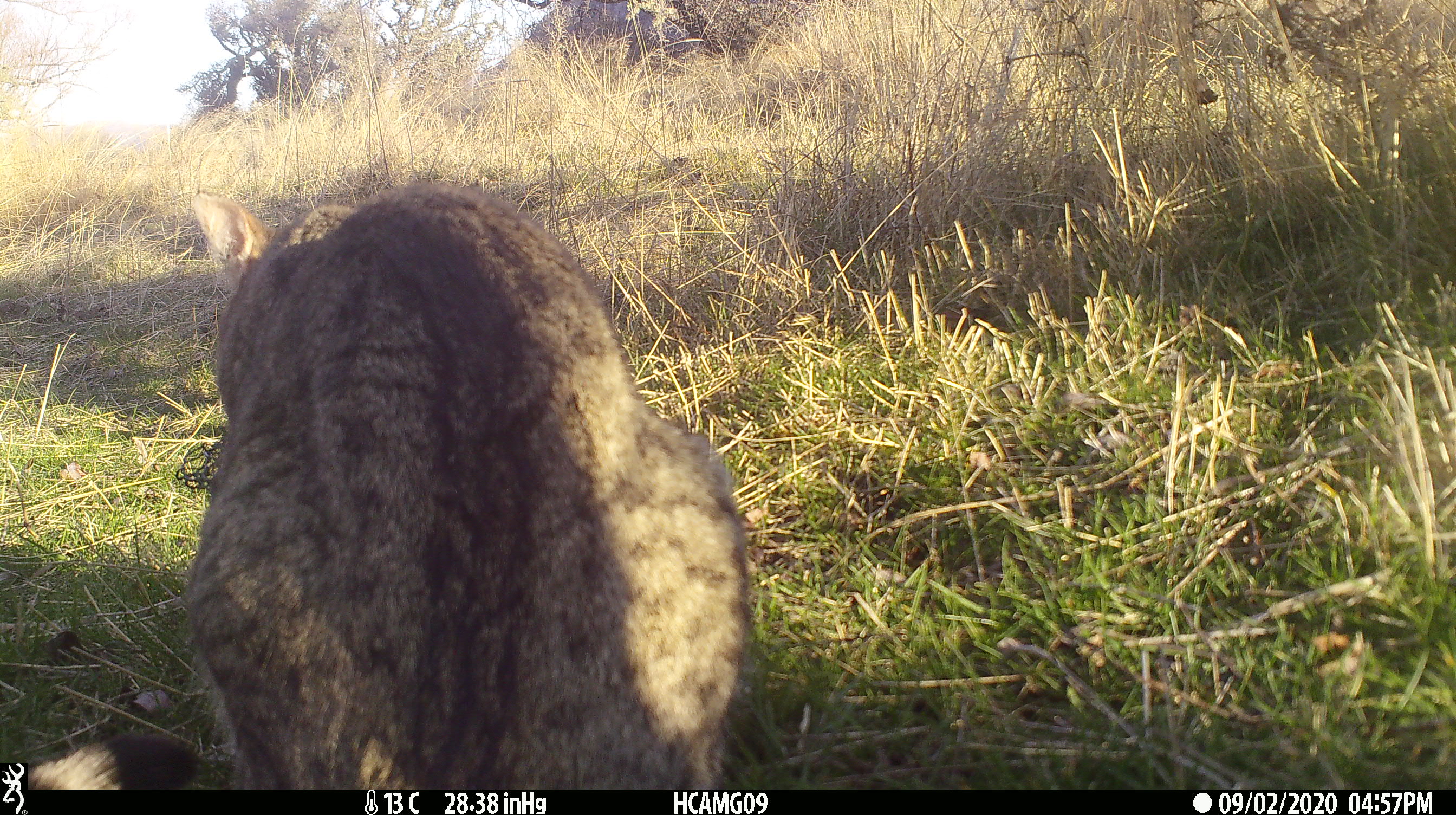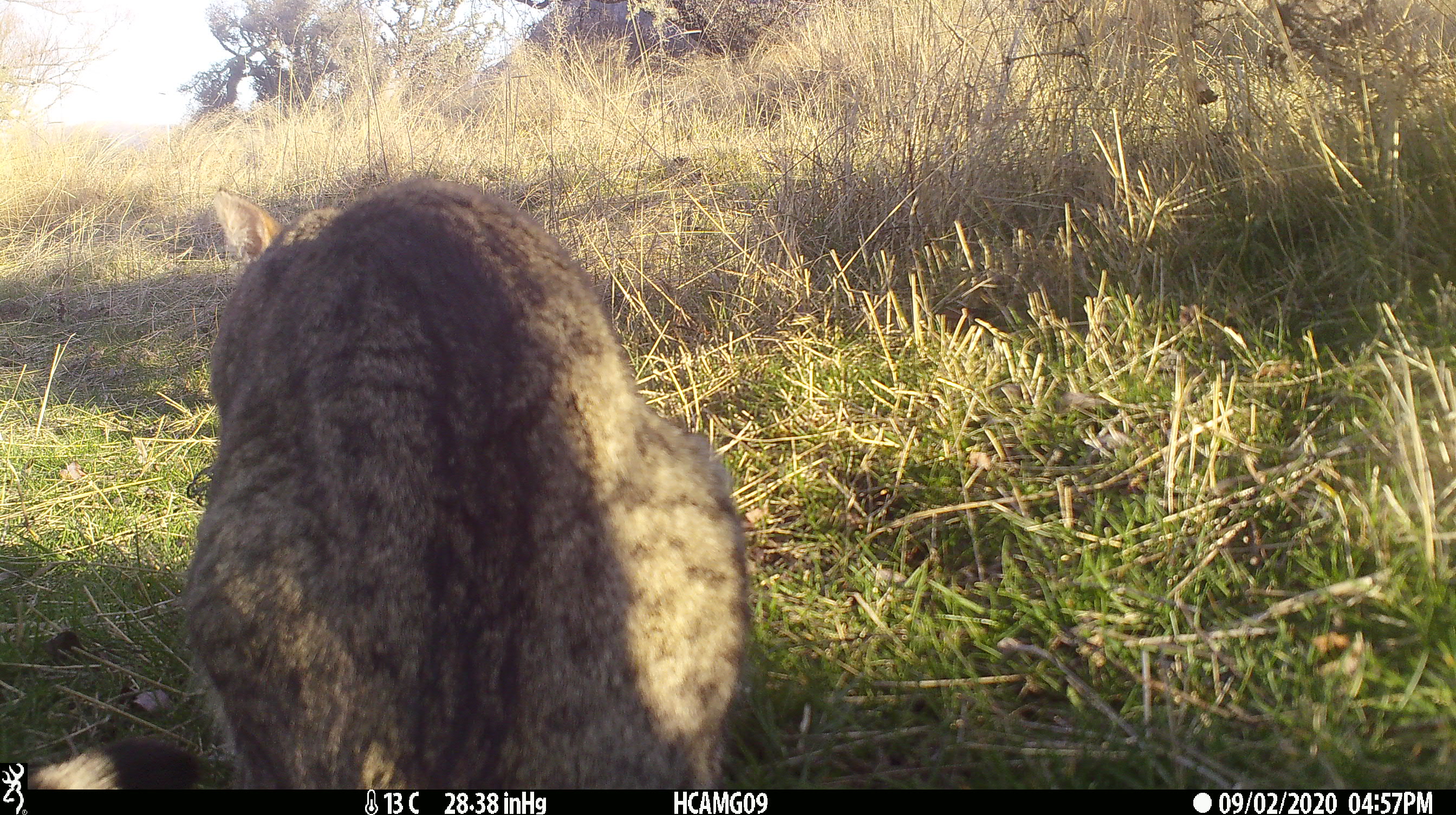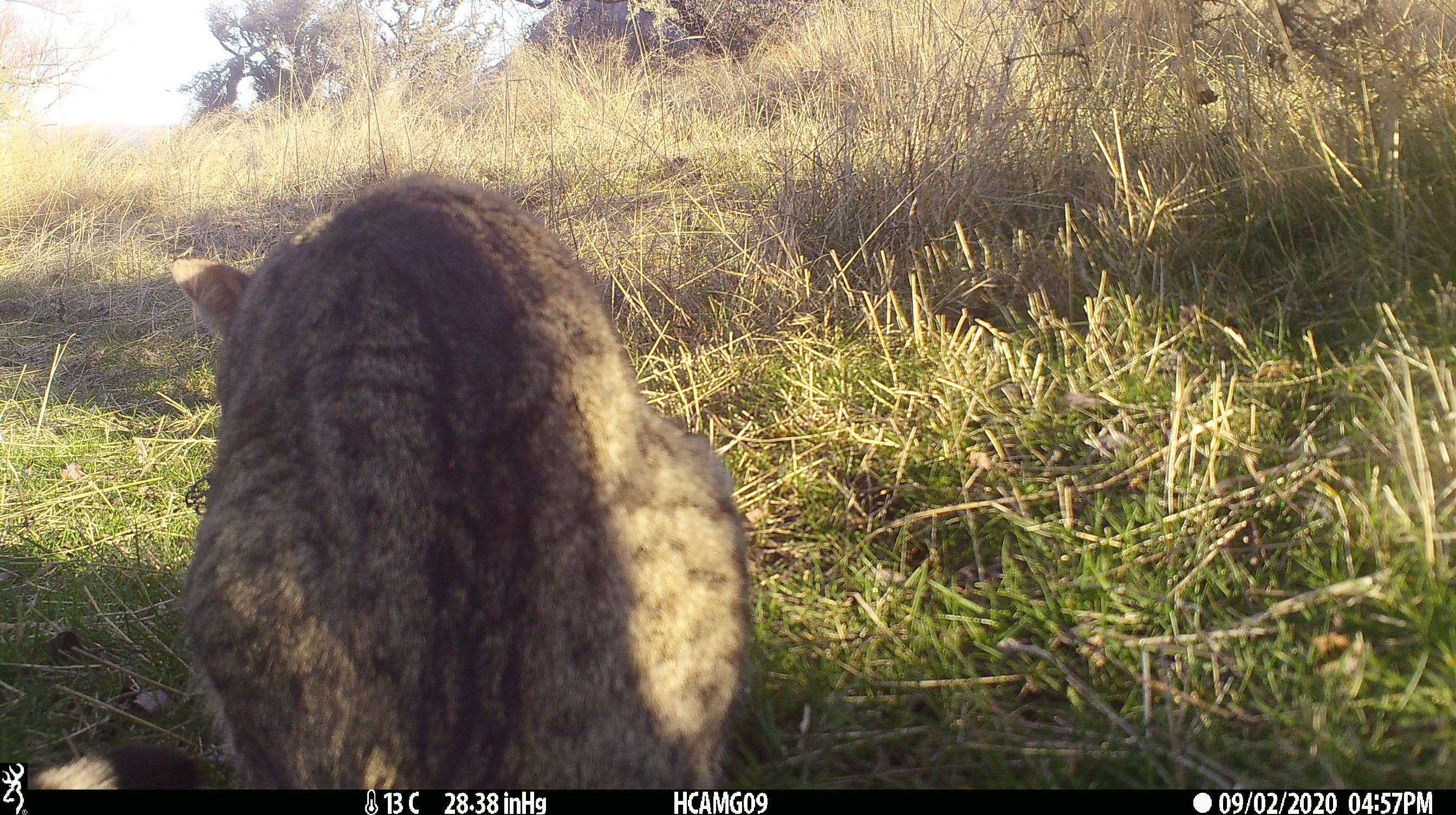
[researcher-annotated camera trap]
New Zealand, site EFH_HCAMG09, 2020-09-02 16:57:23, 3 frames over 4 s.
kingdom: Animalia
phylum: Chordata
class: Mammalia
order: Carnivora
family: Felidae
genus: Felis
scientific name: Felis catus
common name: domestic cat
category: cat